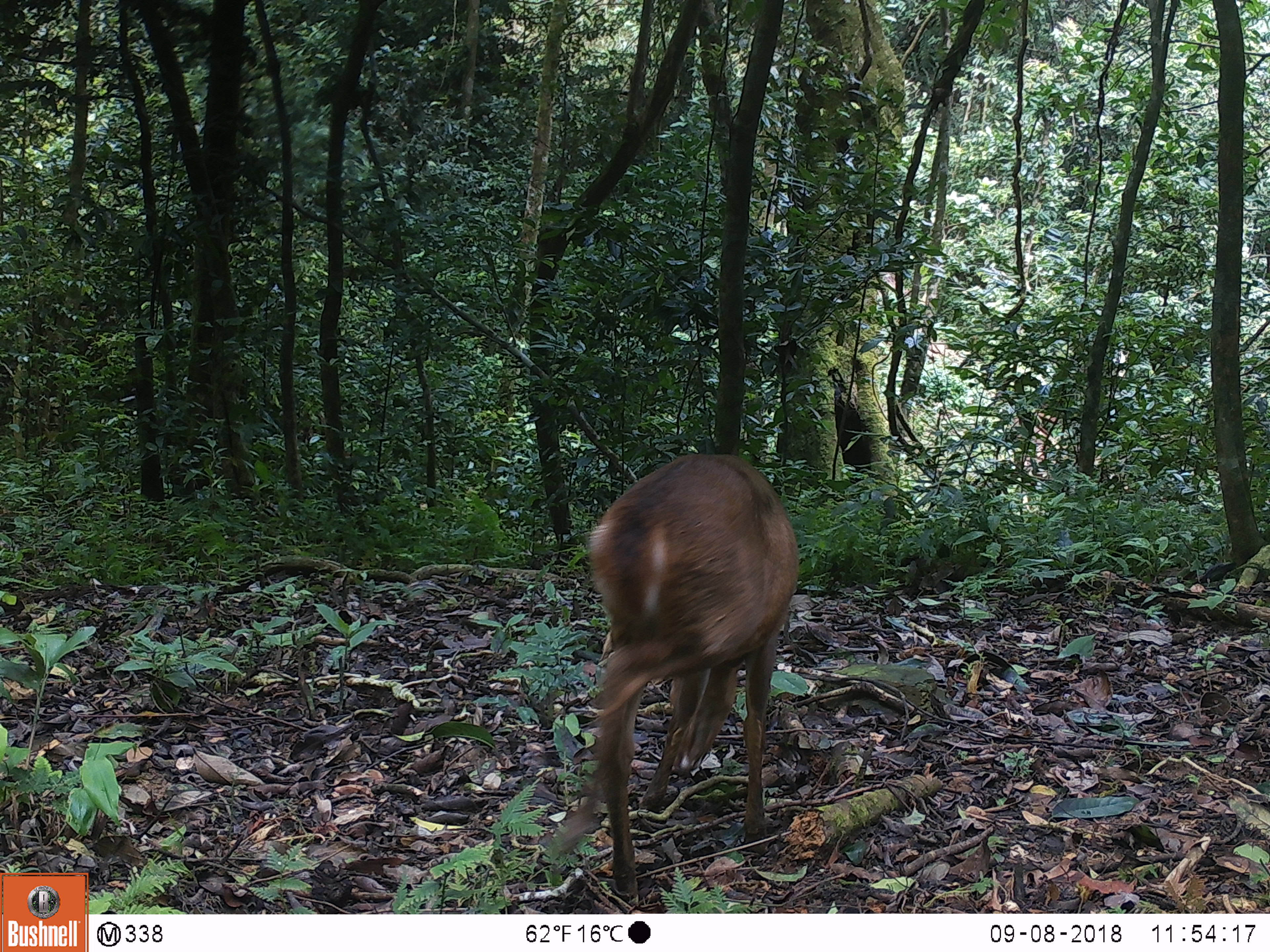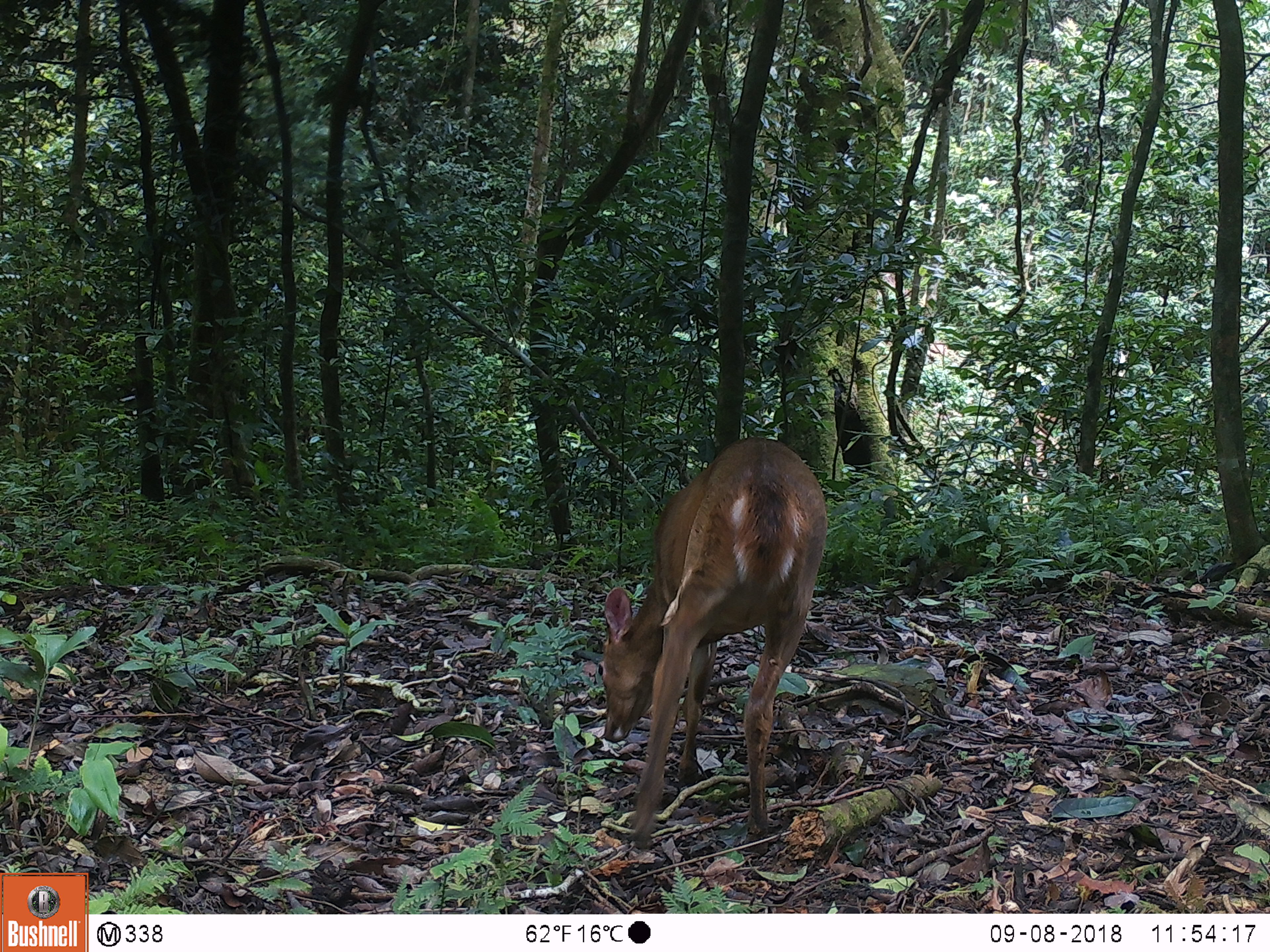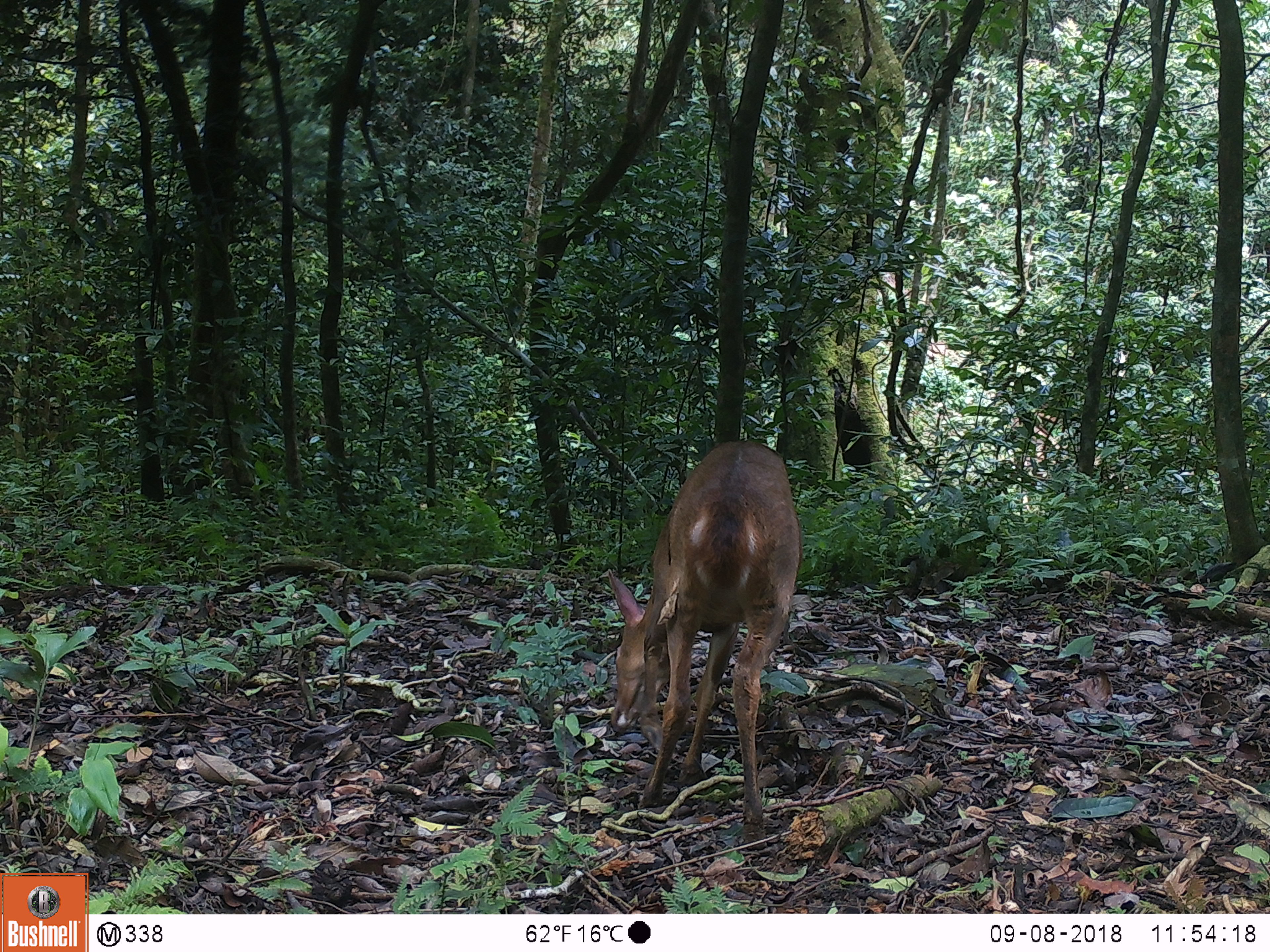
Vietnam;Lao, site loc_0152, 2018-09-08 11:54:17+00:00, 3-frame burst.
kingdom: Animalia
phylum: Chordata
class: Mammalia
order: Artiodactyla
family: Cervidae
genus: Muntiacus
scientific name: Muntiacus vuquangensis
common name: large-antlered muntjac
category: large antlered muntjac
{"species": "large antlered muntjac (large-antlered muntjac) (Muntiacus vuquangensis)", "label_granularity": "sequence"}